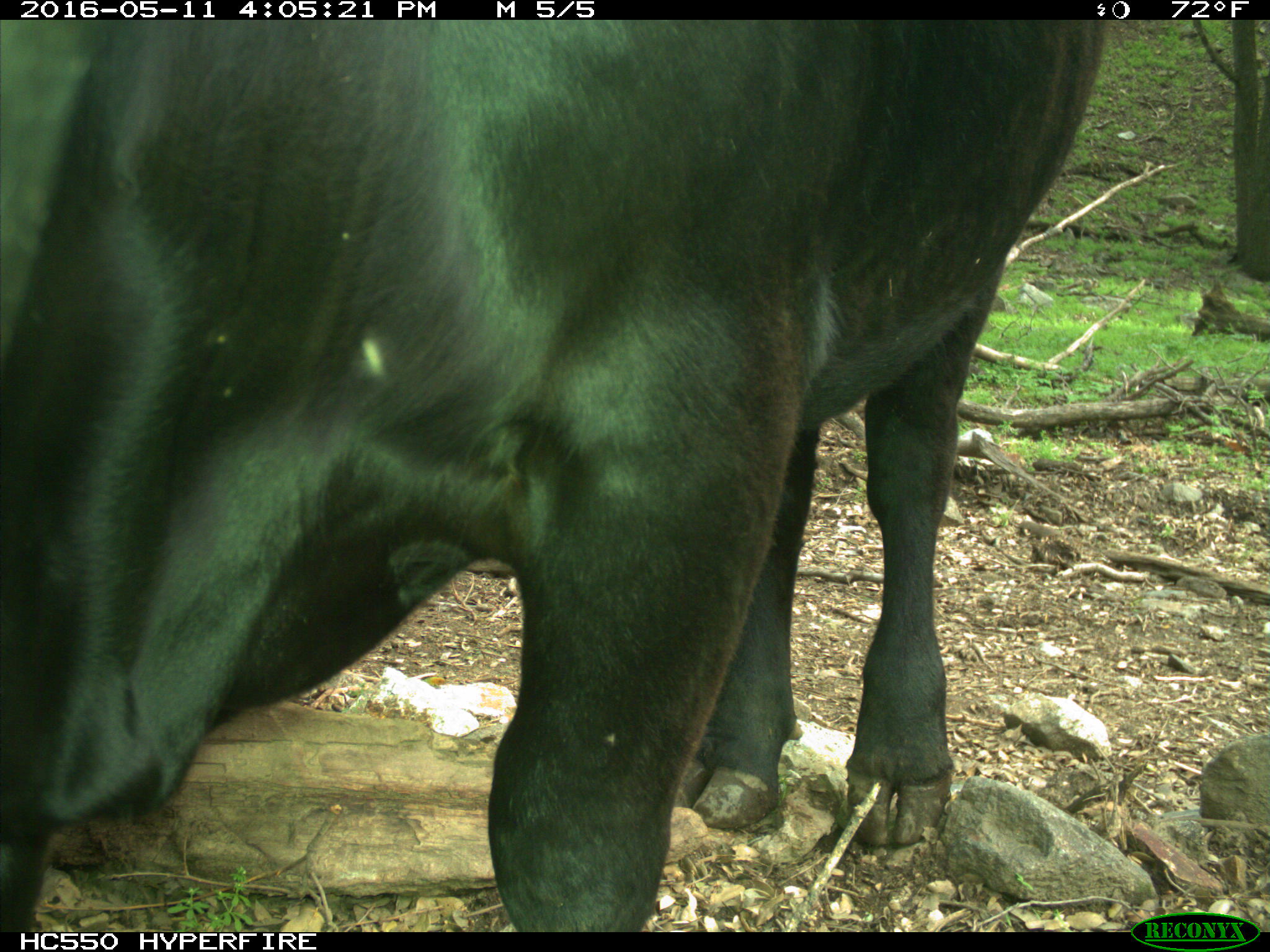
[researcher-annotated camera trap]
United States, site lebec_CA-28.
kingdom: Animalia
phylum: Chordata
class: Mammalia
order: Artiodactyla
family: Bovidae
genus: Bos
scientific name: Bos taurus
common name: domestic cow